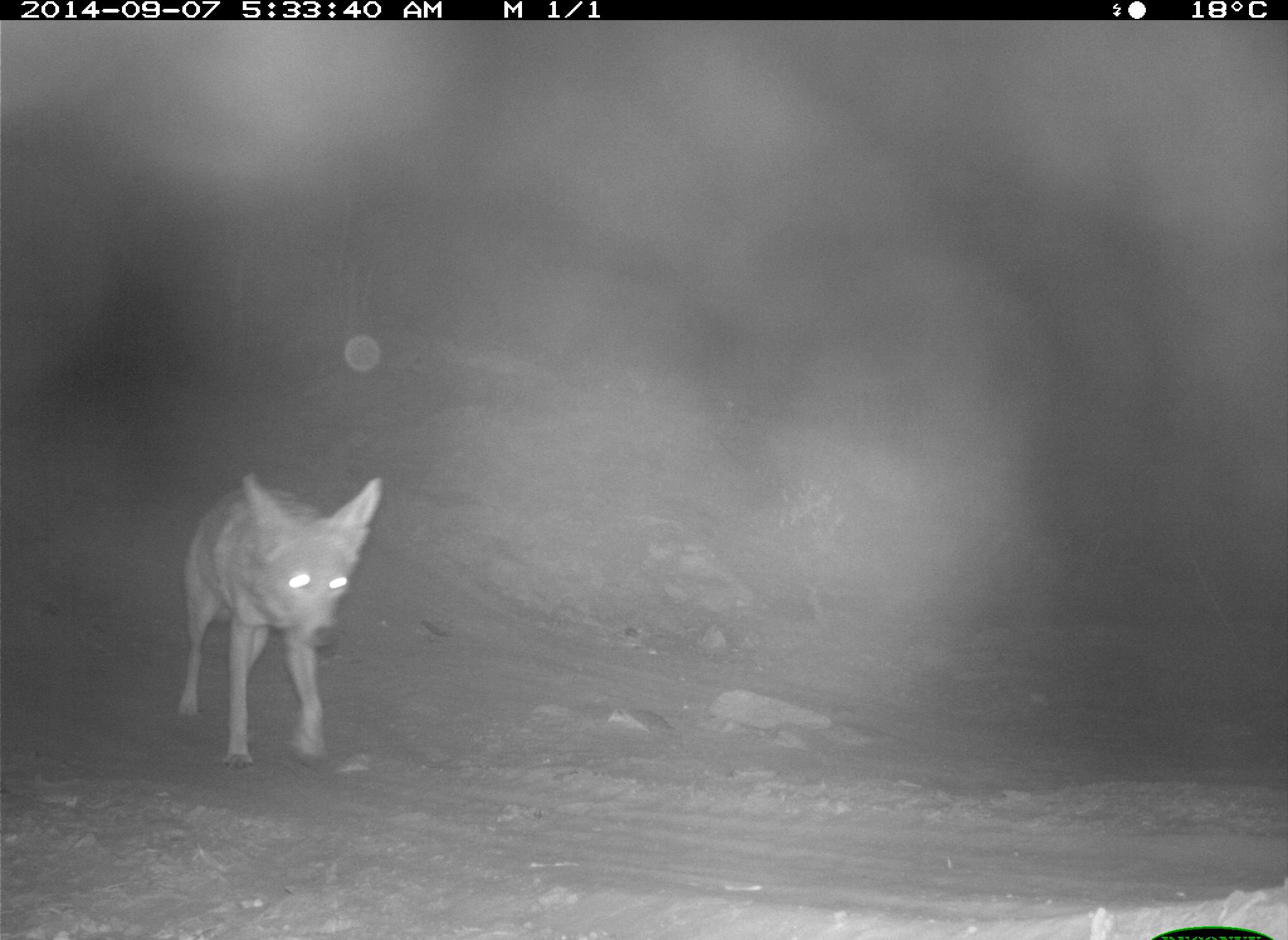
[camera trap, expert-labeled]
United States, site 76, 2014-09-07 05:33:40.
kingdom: Animalia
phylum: Chordata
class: Mammalia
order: Carnivora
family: Canidae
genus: Canis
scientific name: Canis latrans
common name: coyote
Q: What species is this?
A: Coyote (Canis latrans).